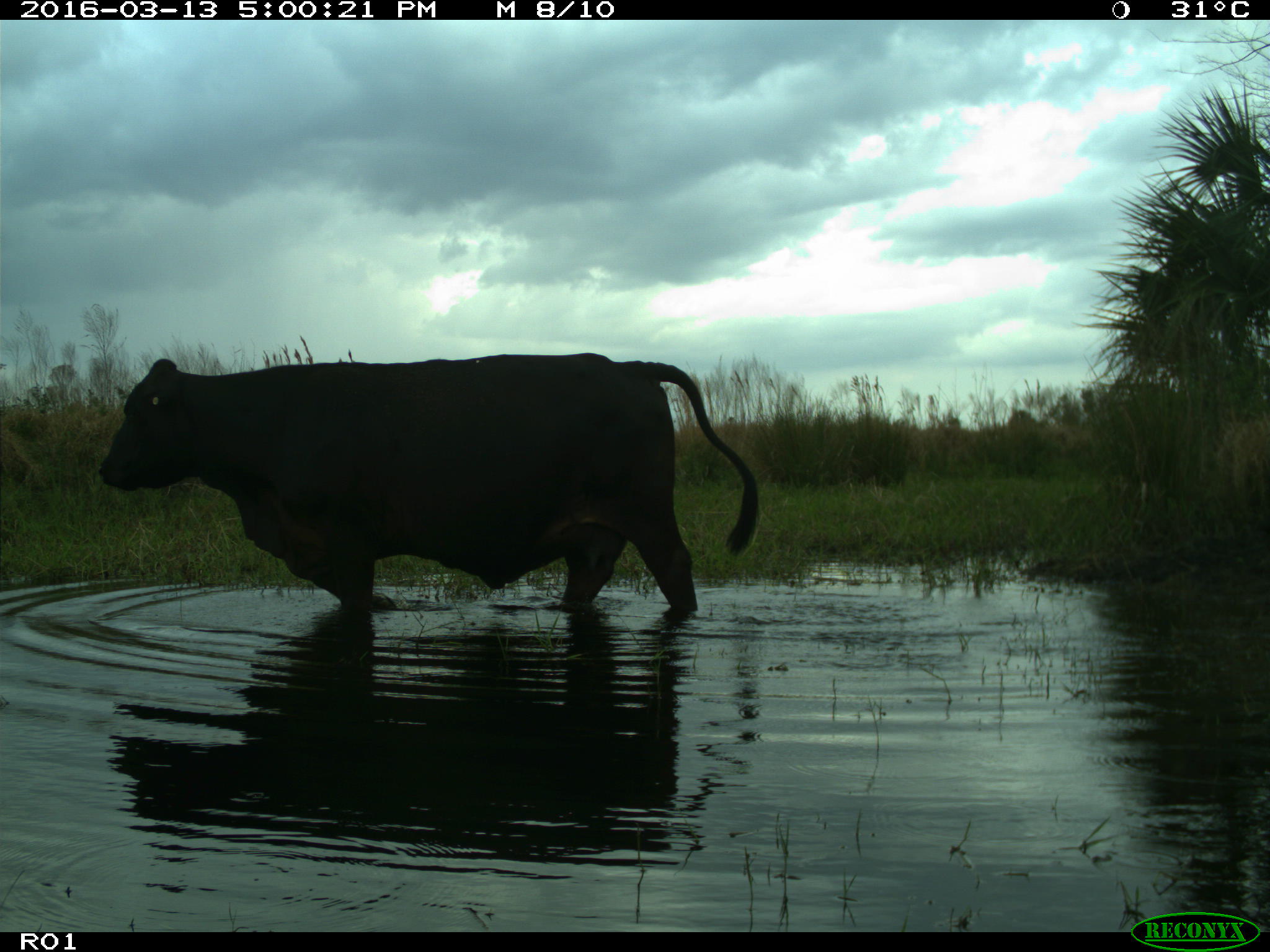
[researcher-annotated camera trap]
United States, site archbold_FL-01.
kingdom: Animalia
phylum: Chordata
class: Mammalia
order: Artiodactyla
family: Bovidae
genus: Bos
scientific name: Bos taurus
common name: domestic cow